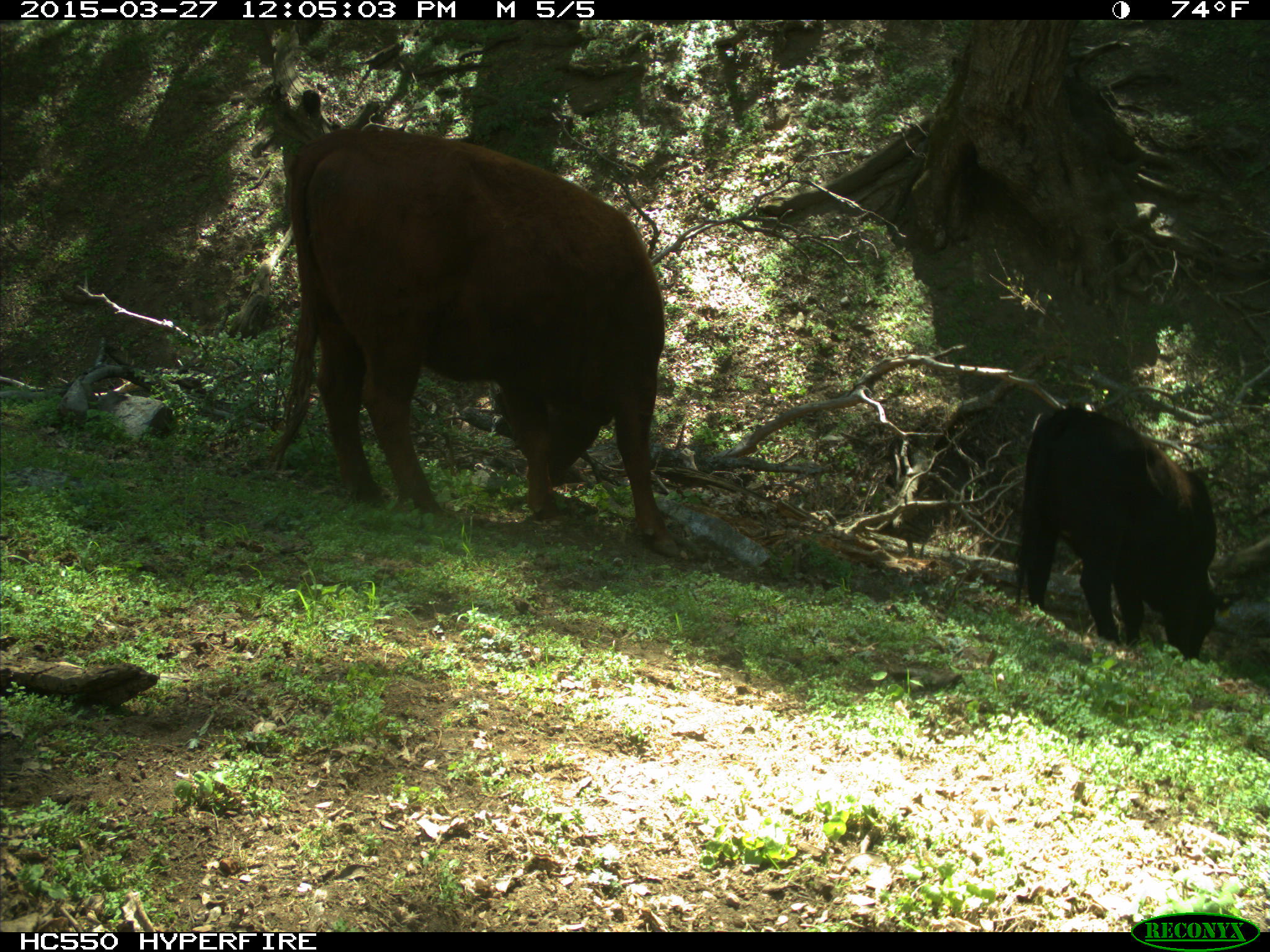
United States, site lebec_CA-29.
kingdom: Animalia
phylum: Chordata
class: Mammalia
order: Artiodactyla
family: Bovidae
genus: Bos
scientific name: Bos taurus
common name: domestic cow